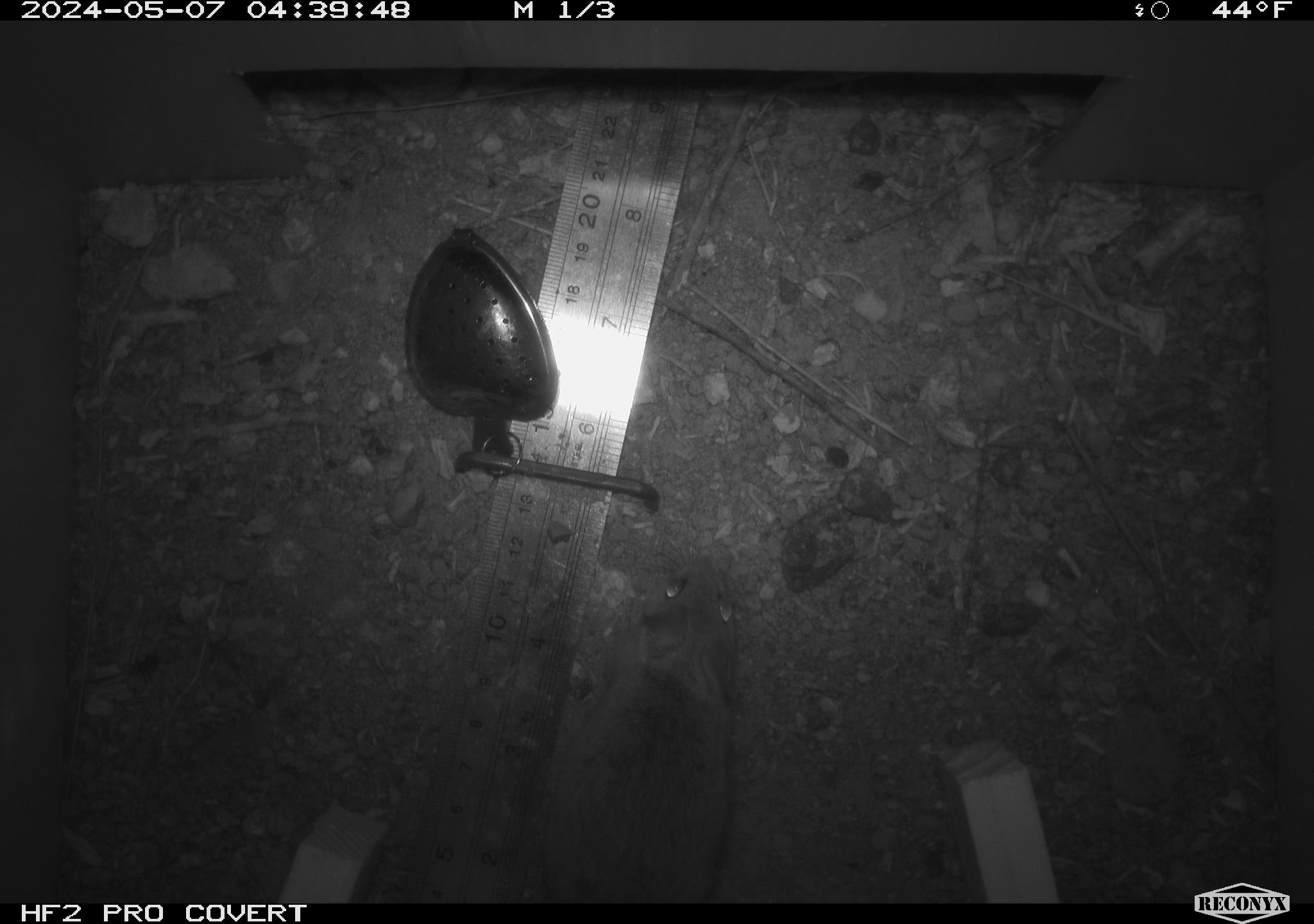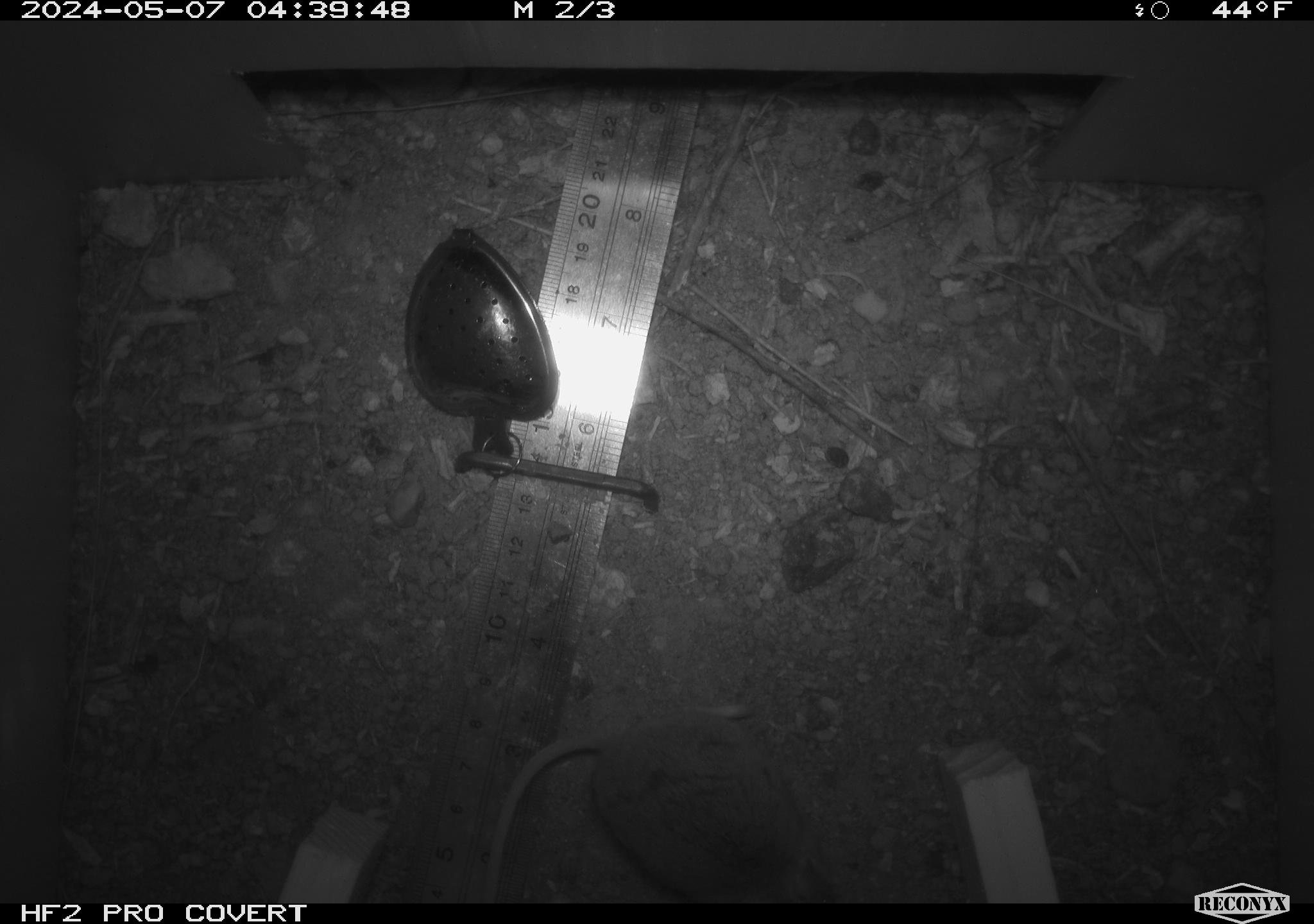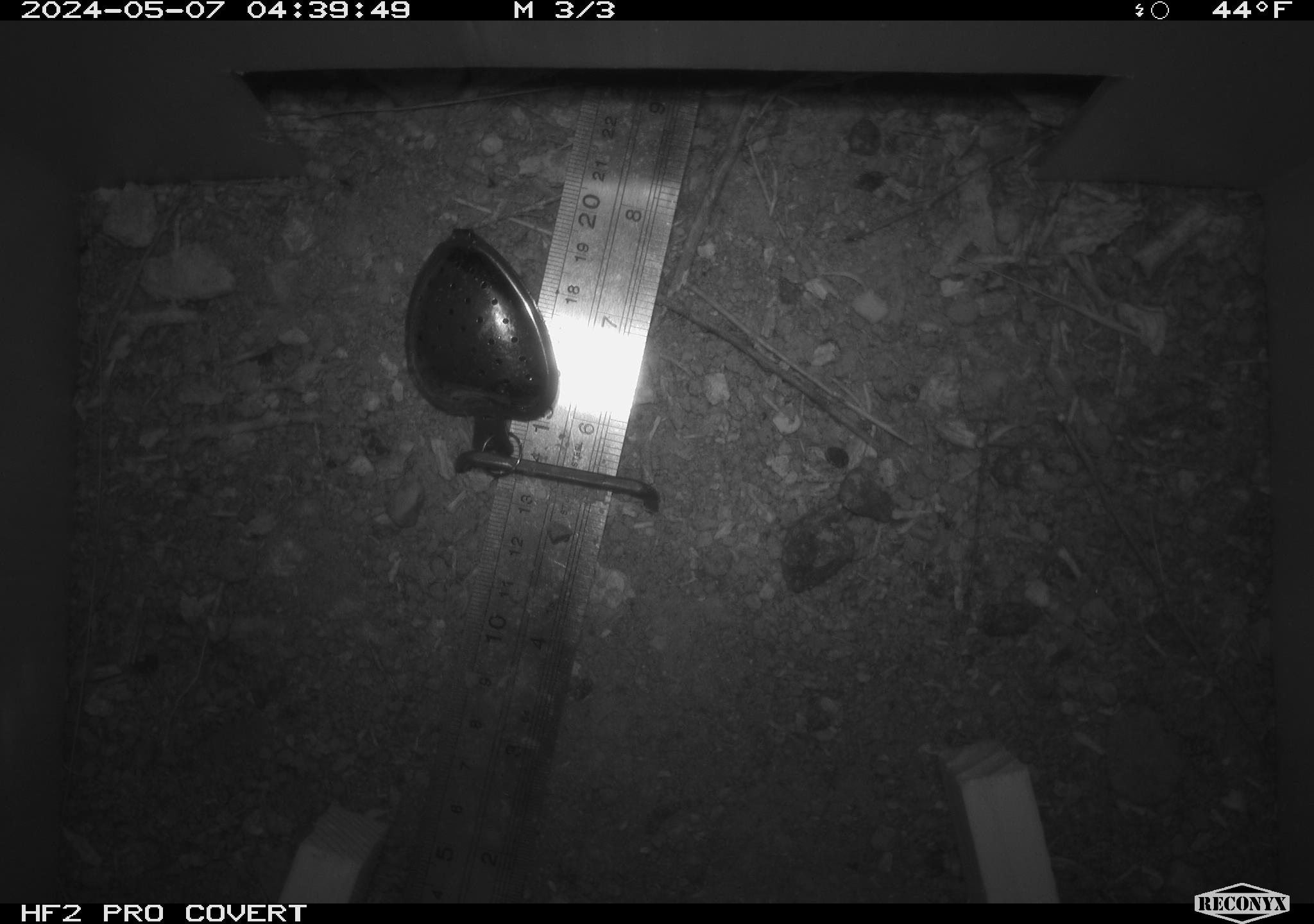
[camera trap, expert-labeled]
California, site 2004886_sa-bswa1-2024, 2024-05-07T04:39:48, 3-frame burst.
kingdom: Animalia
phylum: Chordata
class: Mammalia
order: Rodentia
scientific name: Rodentia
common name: mouse species